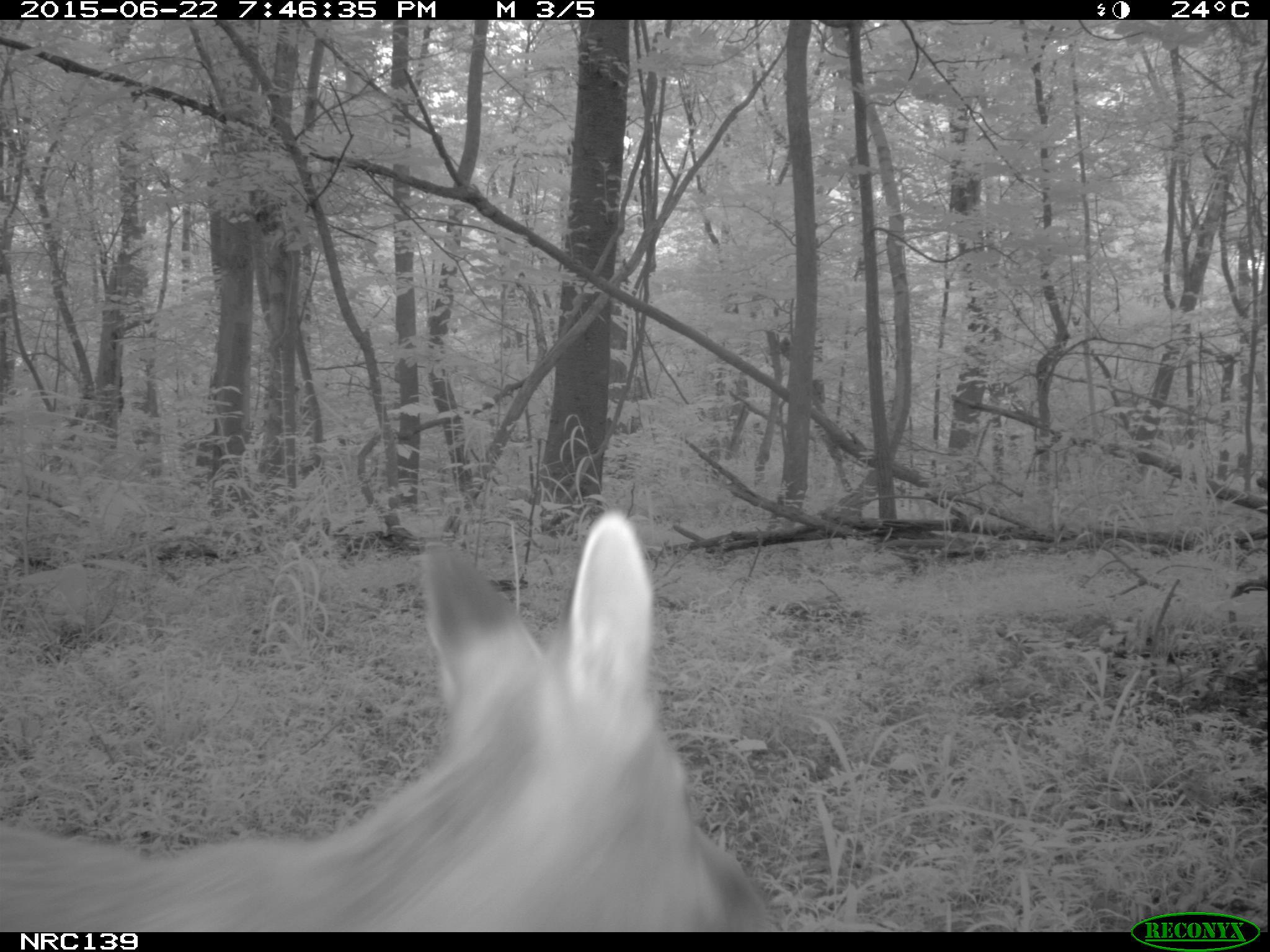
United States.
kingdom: Animalia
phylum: Chordata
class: Mammalia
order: Carnivora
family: Canidae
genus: Vulpes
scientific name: Vulpes vulpes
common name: red fox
Red Fox (Vulpes vulpes).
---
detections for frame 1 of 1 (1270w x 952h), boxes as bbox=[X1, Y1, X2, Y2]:
Red Fox: bbox=[2, 497, 782, 927]